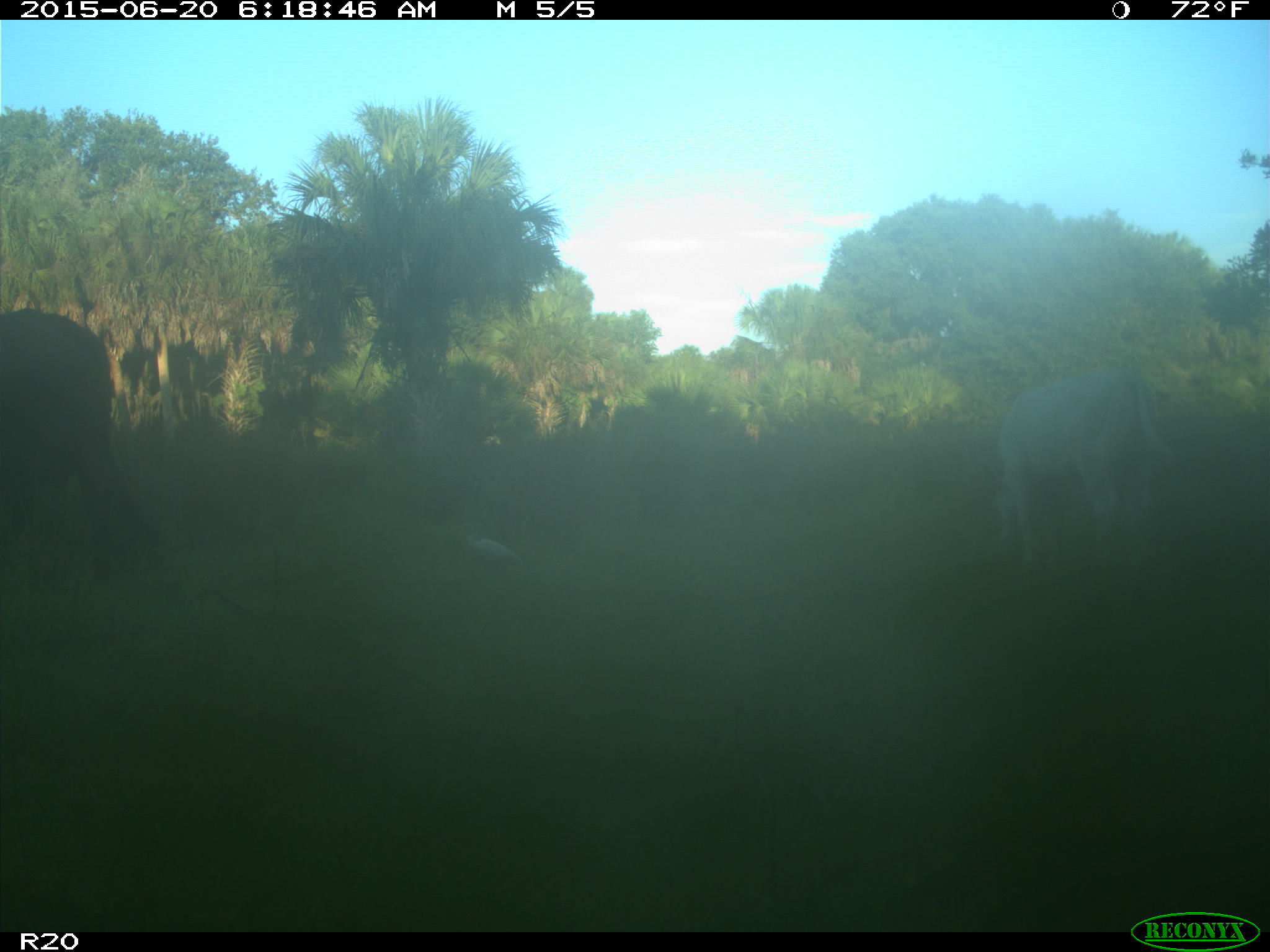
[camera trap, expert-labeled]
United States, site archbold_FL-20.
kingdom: Animalia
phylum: Chordata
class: Mammalia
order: Artiodactyla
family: Bovidae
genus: Bos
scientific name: Bos taurus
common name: domestic cow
Bos taurus (domestic cow).